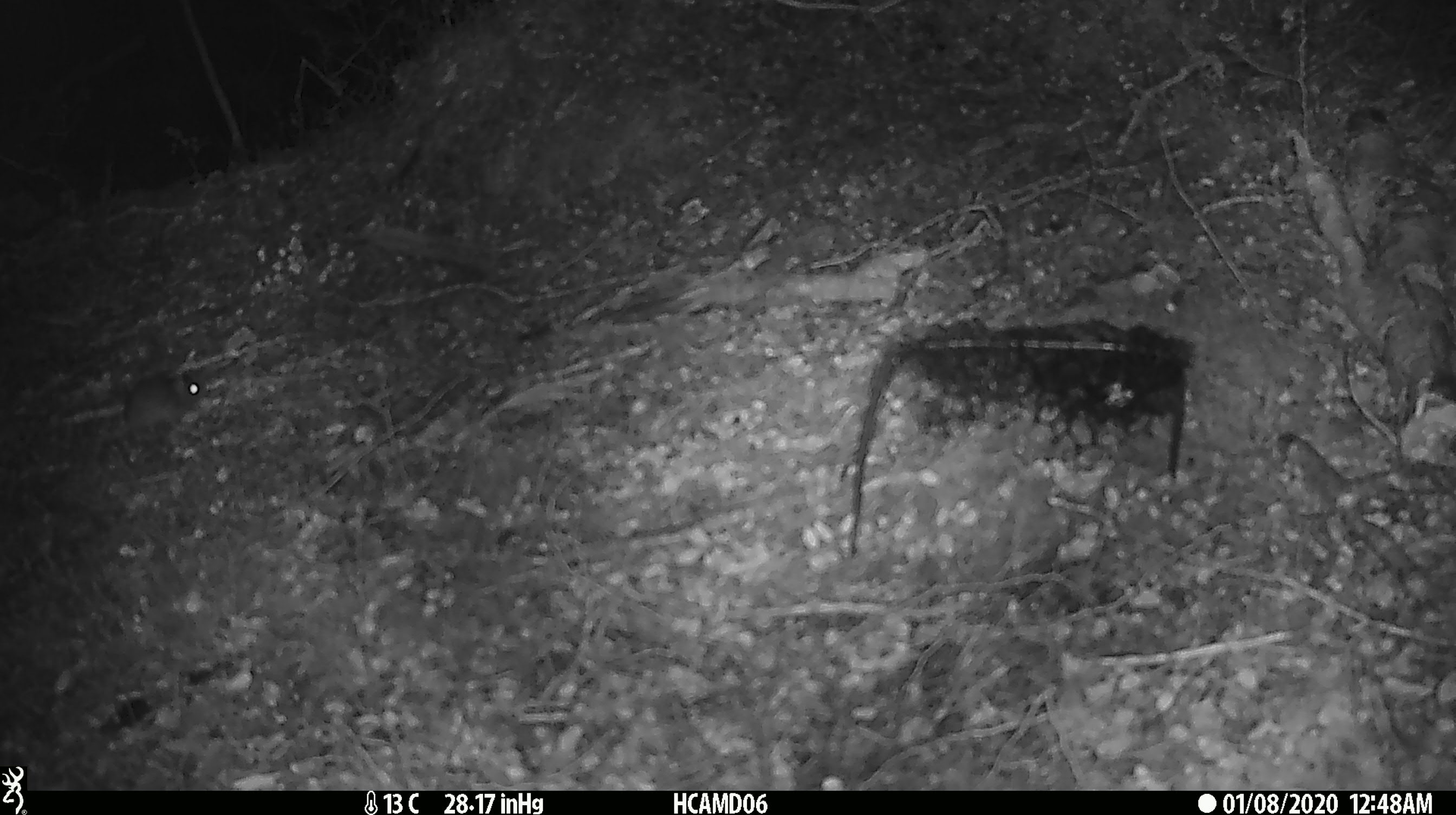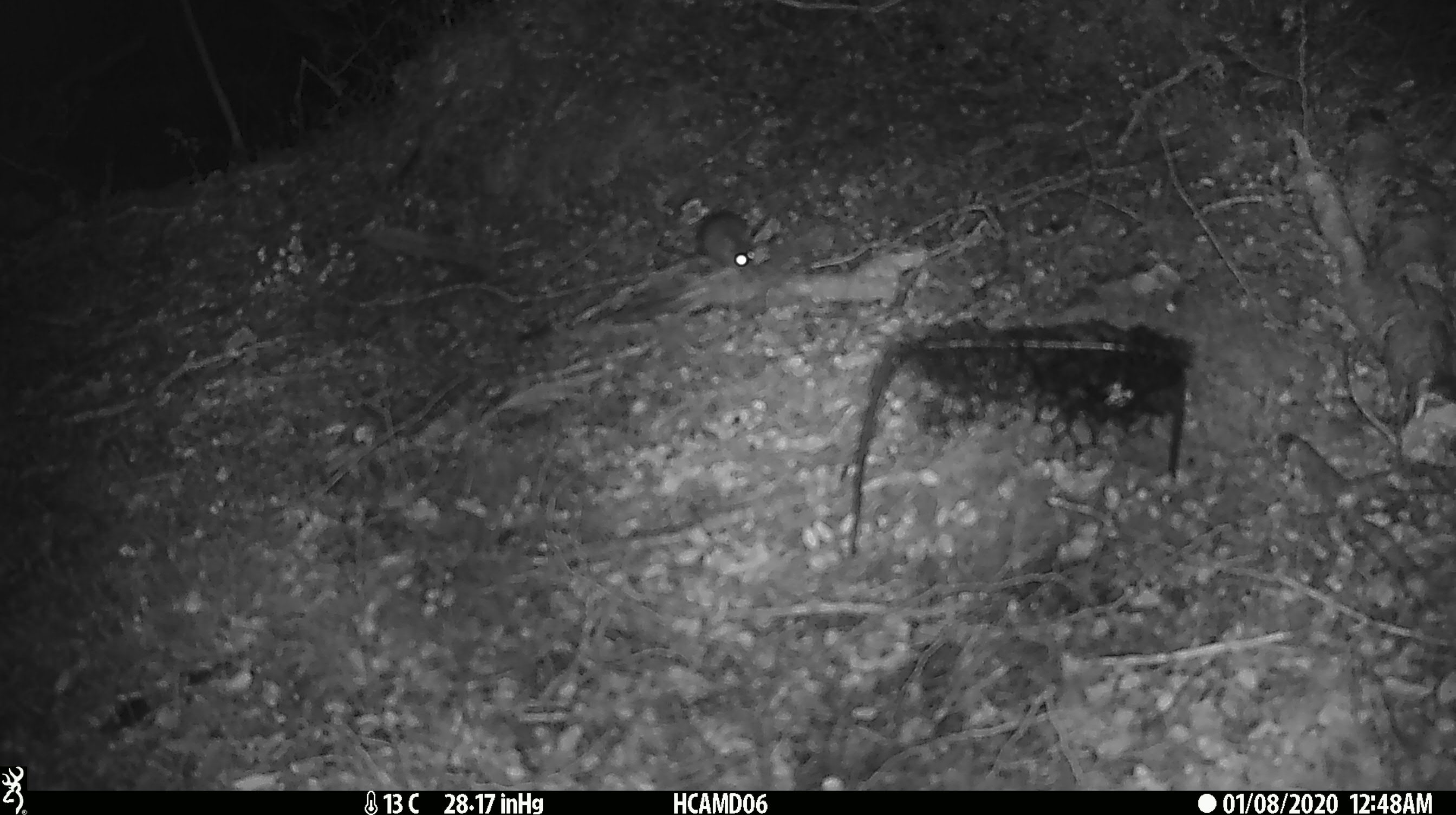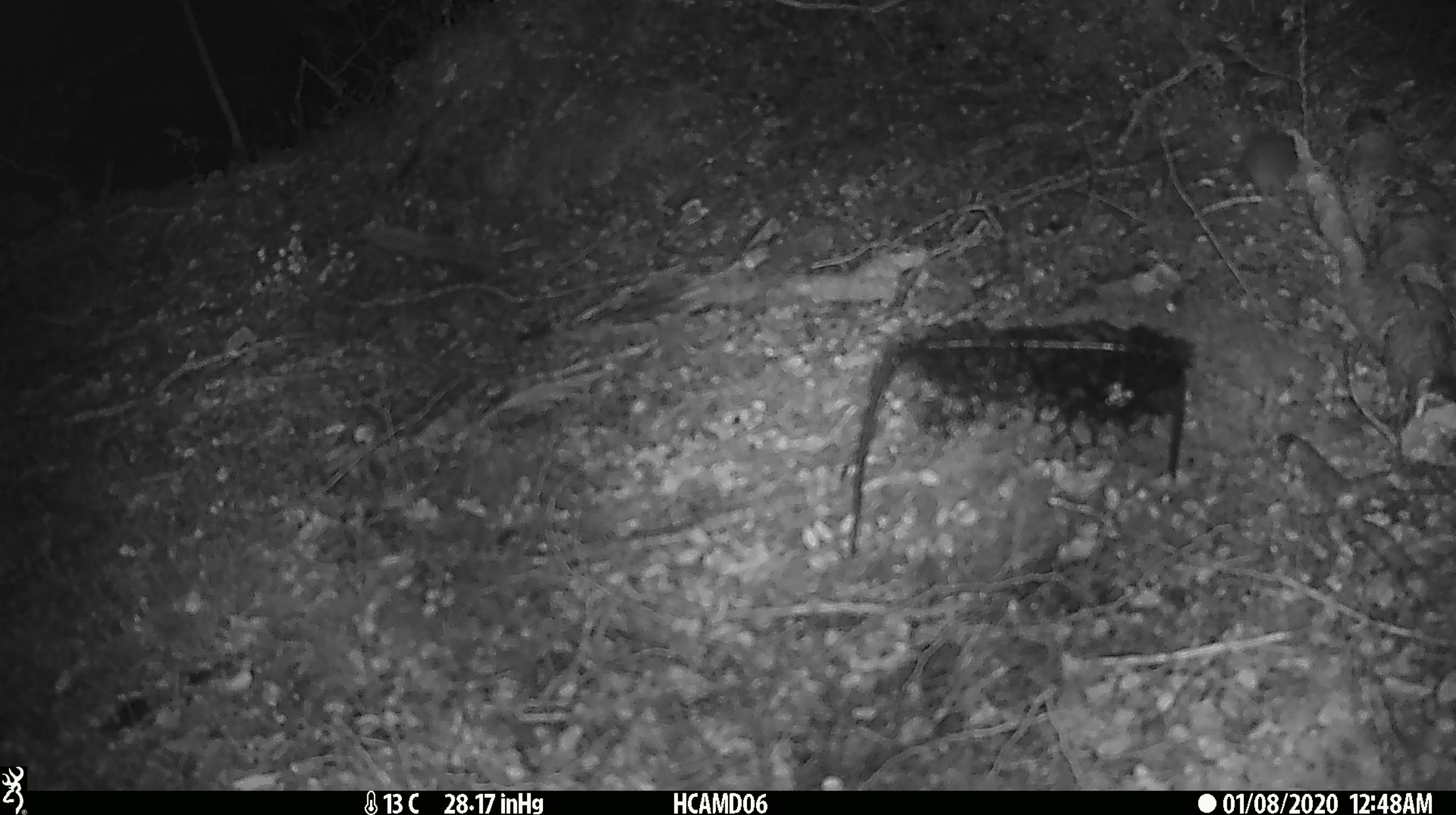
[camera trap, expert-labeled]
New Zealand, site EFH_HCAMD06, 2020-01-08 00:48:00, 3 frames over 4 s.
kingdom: Animalia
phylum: Chordata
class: Mammalia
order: Rodentia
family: Muridae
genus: Mus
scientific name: Mus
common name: mouse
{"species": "mouse (Mus)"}